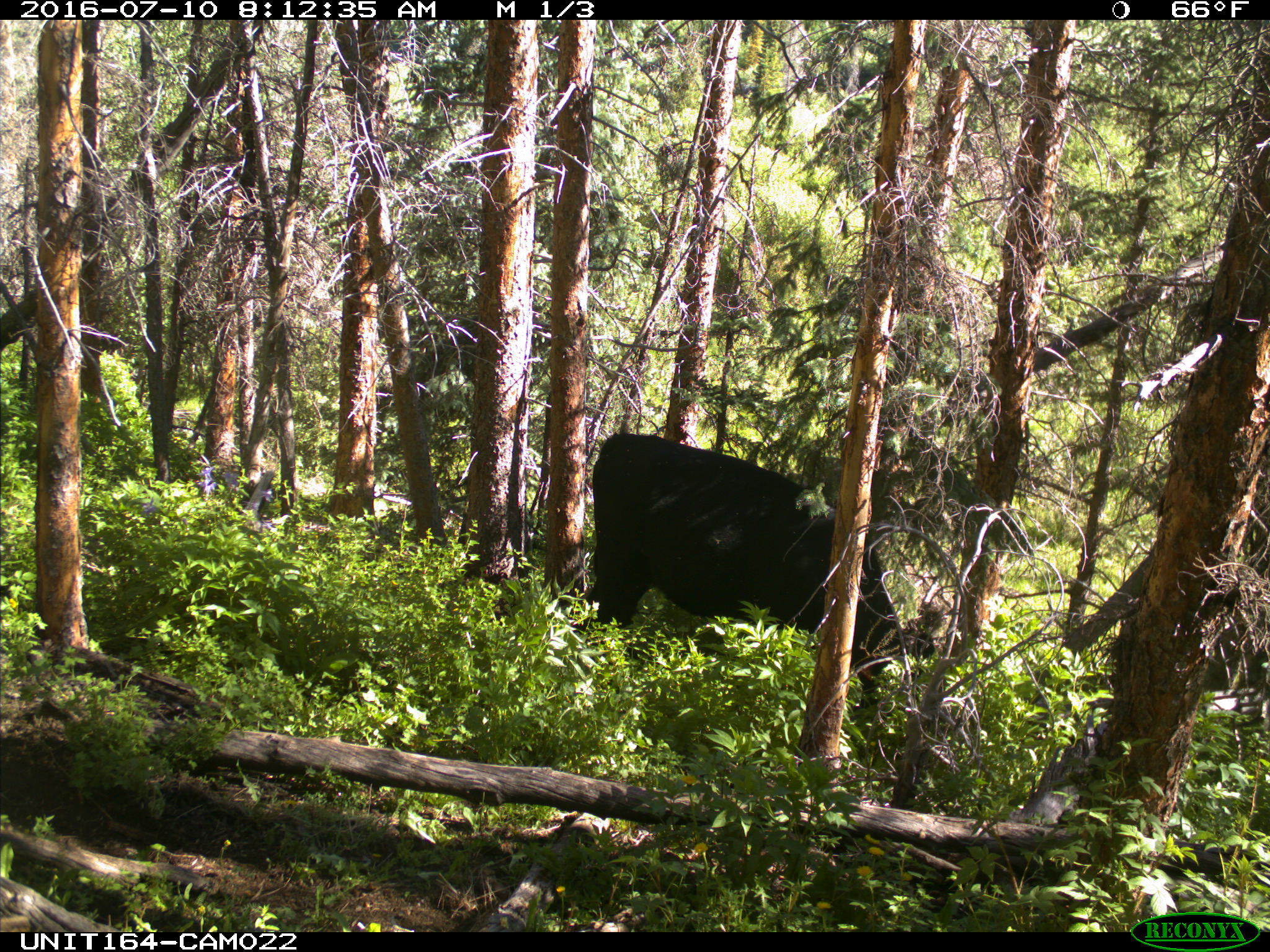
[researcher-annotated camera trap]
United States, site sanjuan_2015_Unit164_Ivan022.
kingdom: Animalia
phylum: Chordata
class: Mammalia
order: Artiodactyla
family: Bovidae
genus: Bos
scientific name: Bos taurus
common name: domestic cow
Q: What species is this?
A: Bos taurus (domestic cow).